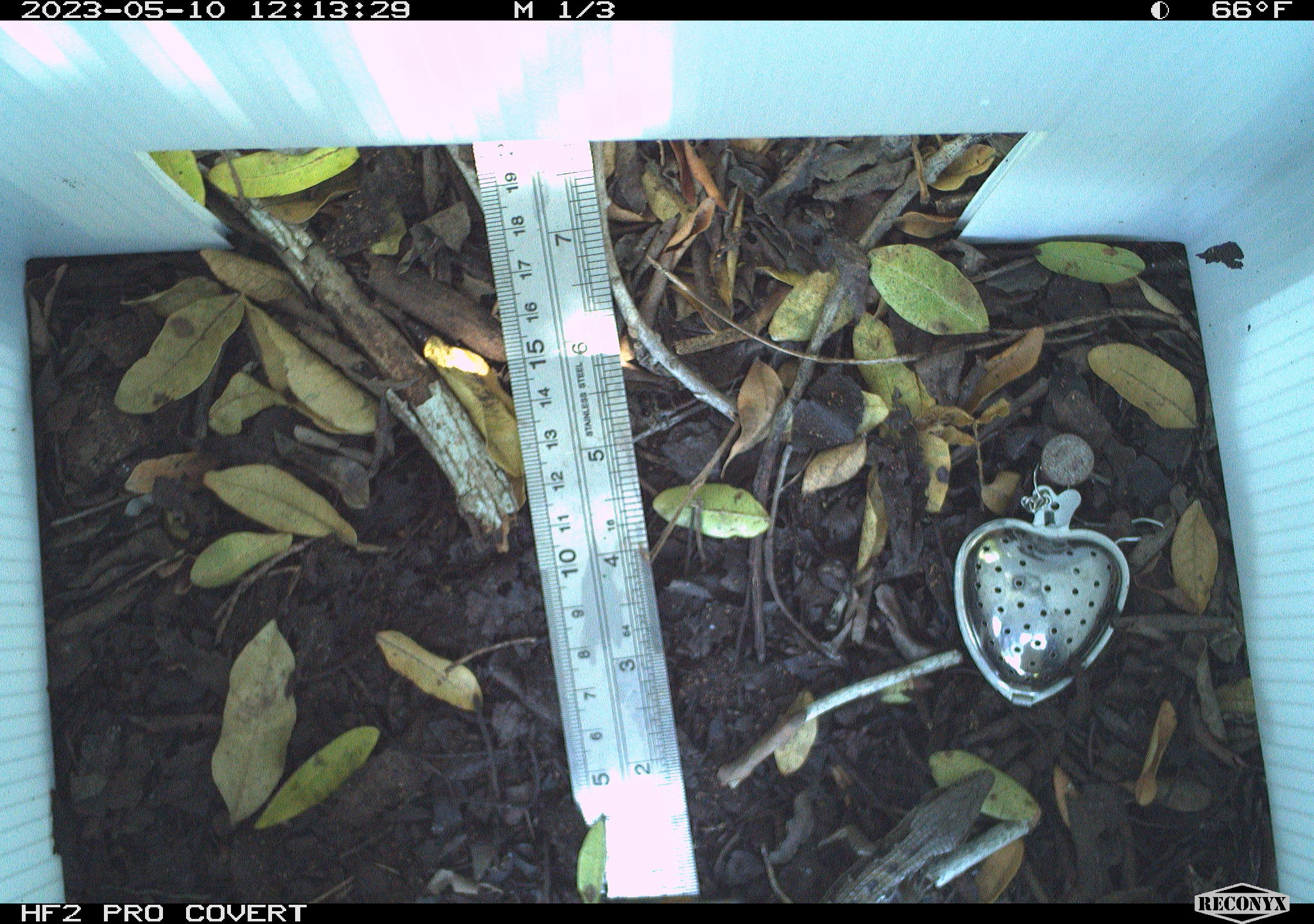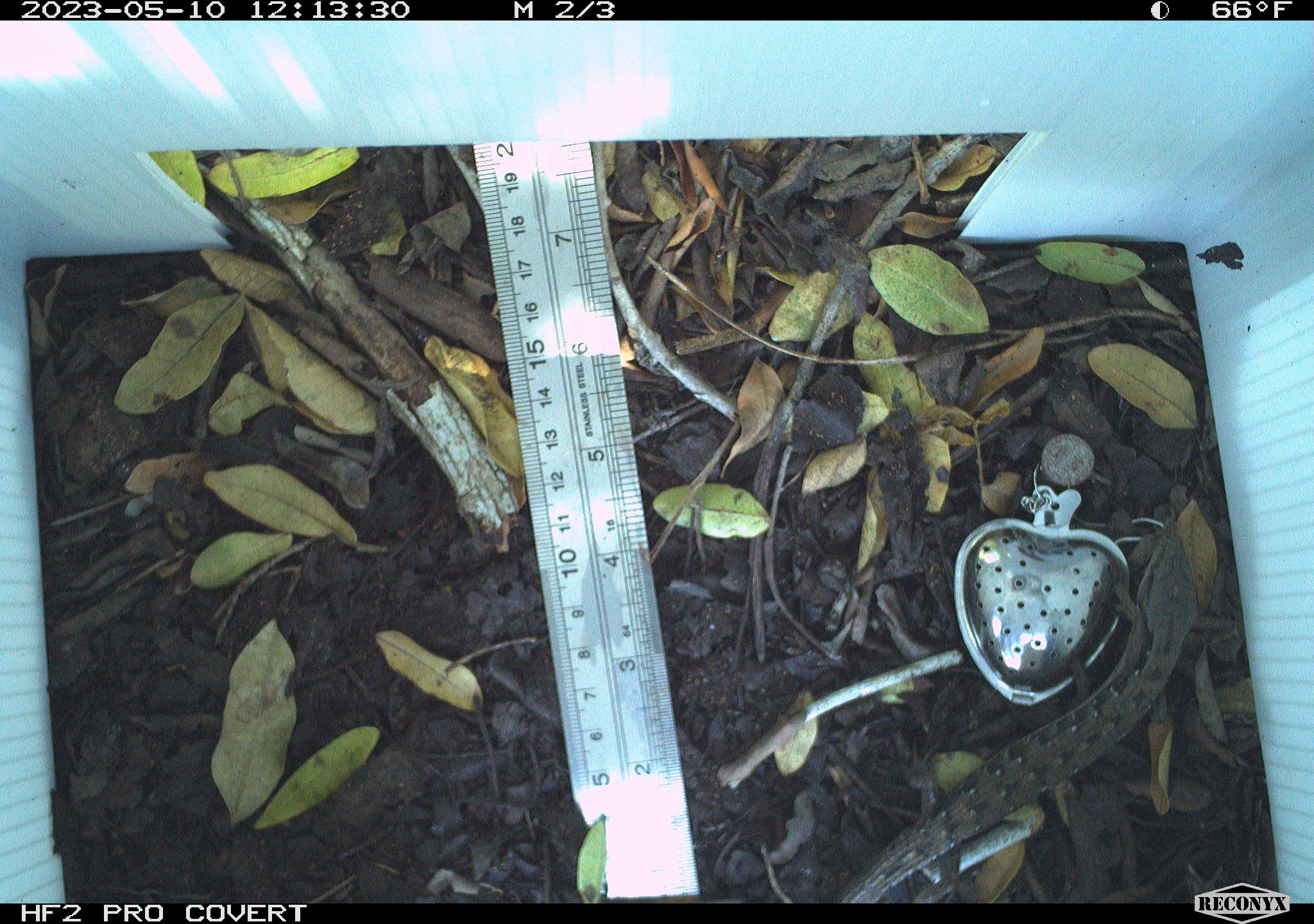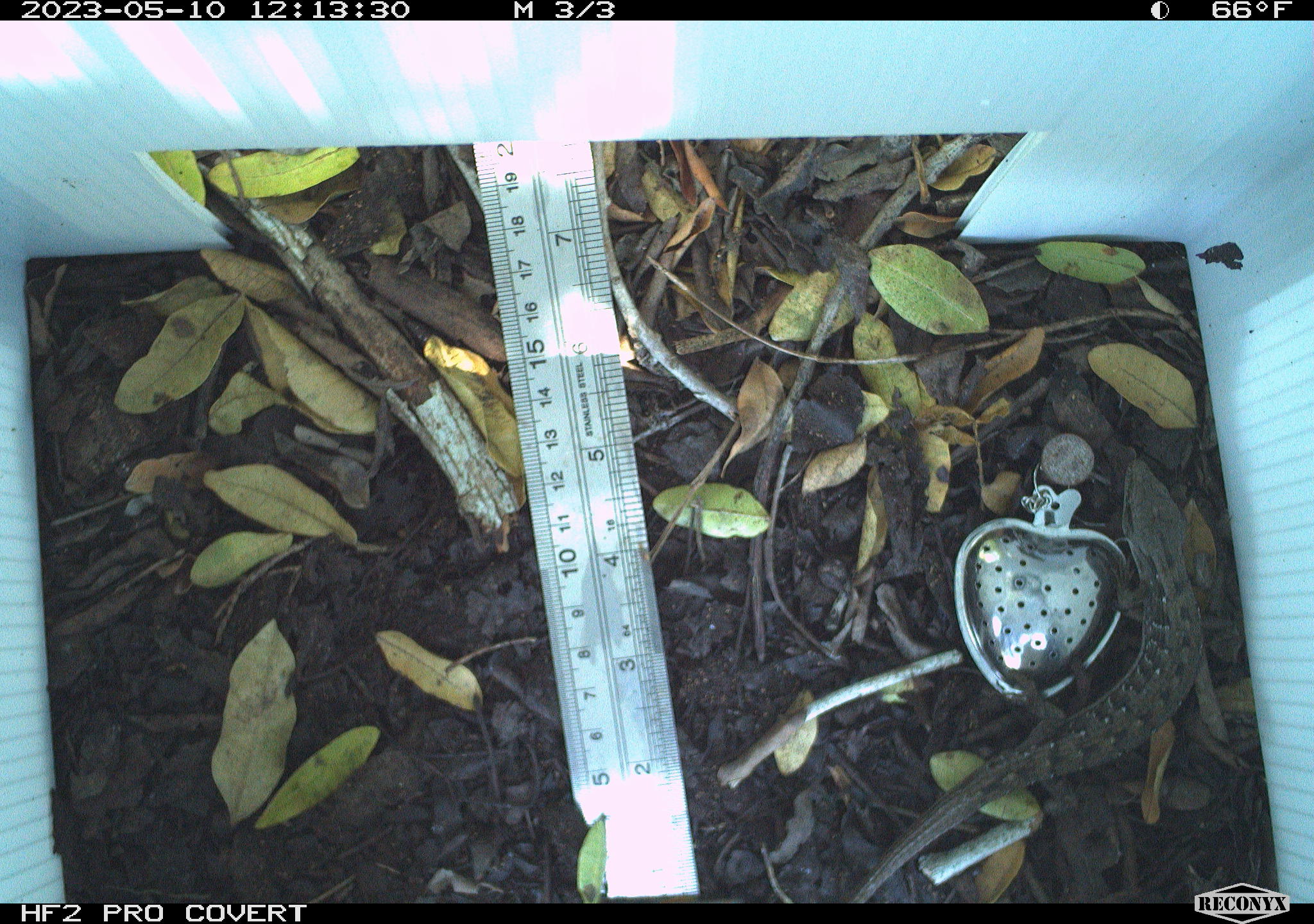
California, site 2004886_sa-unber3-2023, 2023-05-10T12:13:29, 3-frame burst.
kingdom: Animalia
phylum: Chordata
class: Reptilia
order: Squamata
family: Anguidae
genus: Elgaria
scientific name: Elgaria multicarinata webbii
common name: san diego alligator lizard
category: woodland alligator lizard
Woodland alligator lizard (san diego alligator lizard) (Elgaria multicarinata webbii).